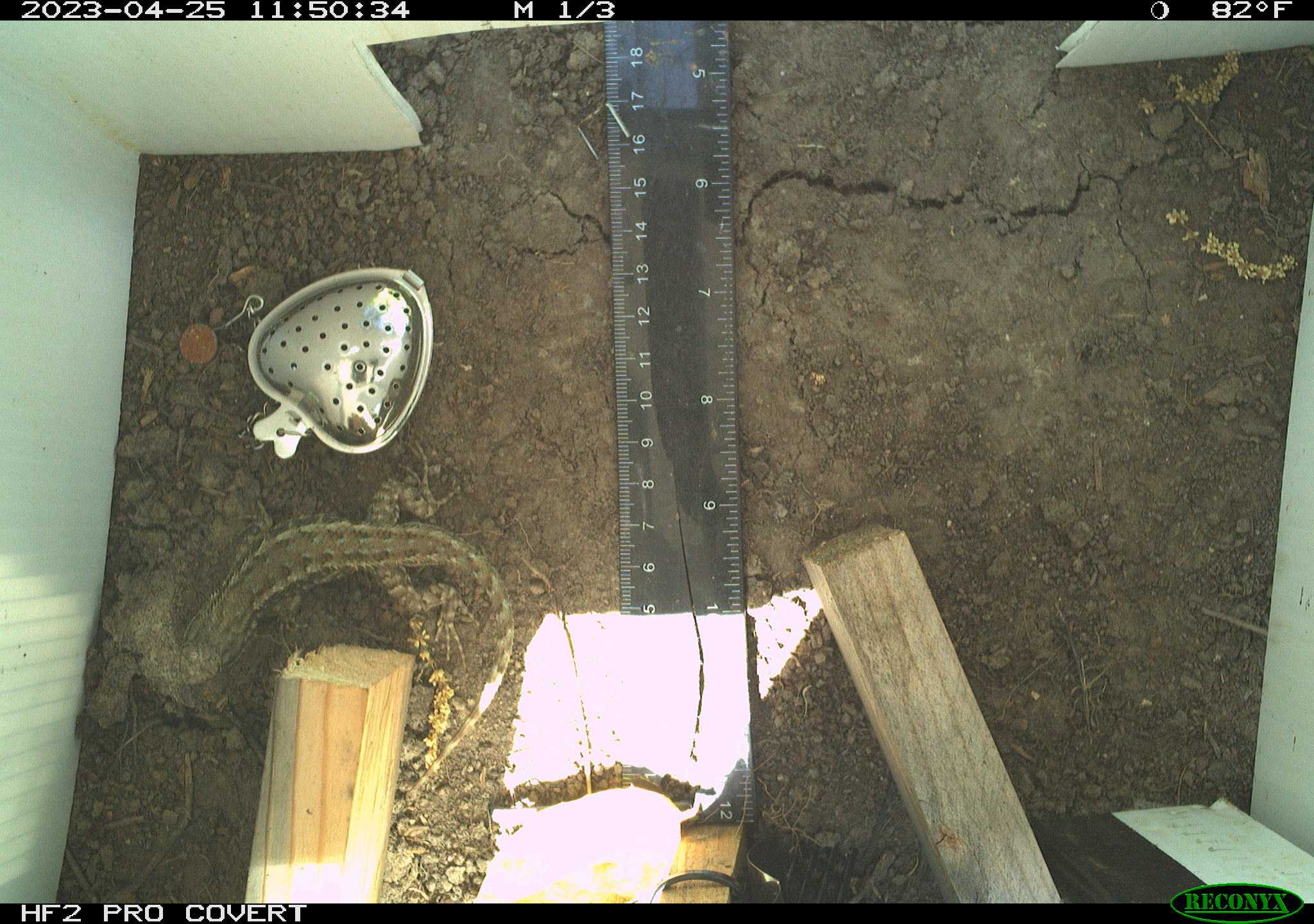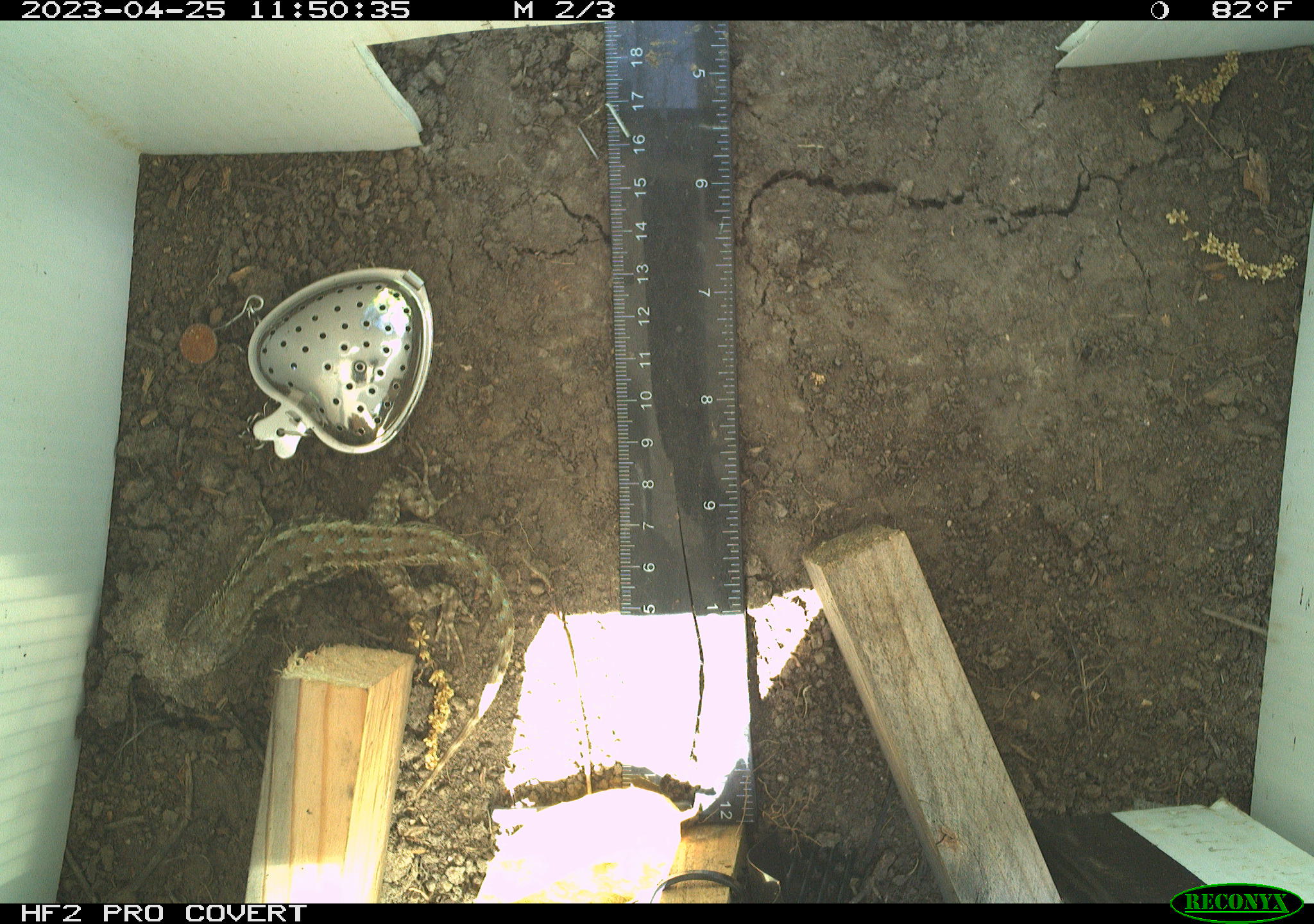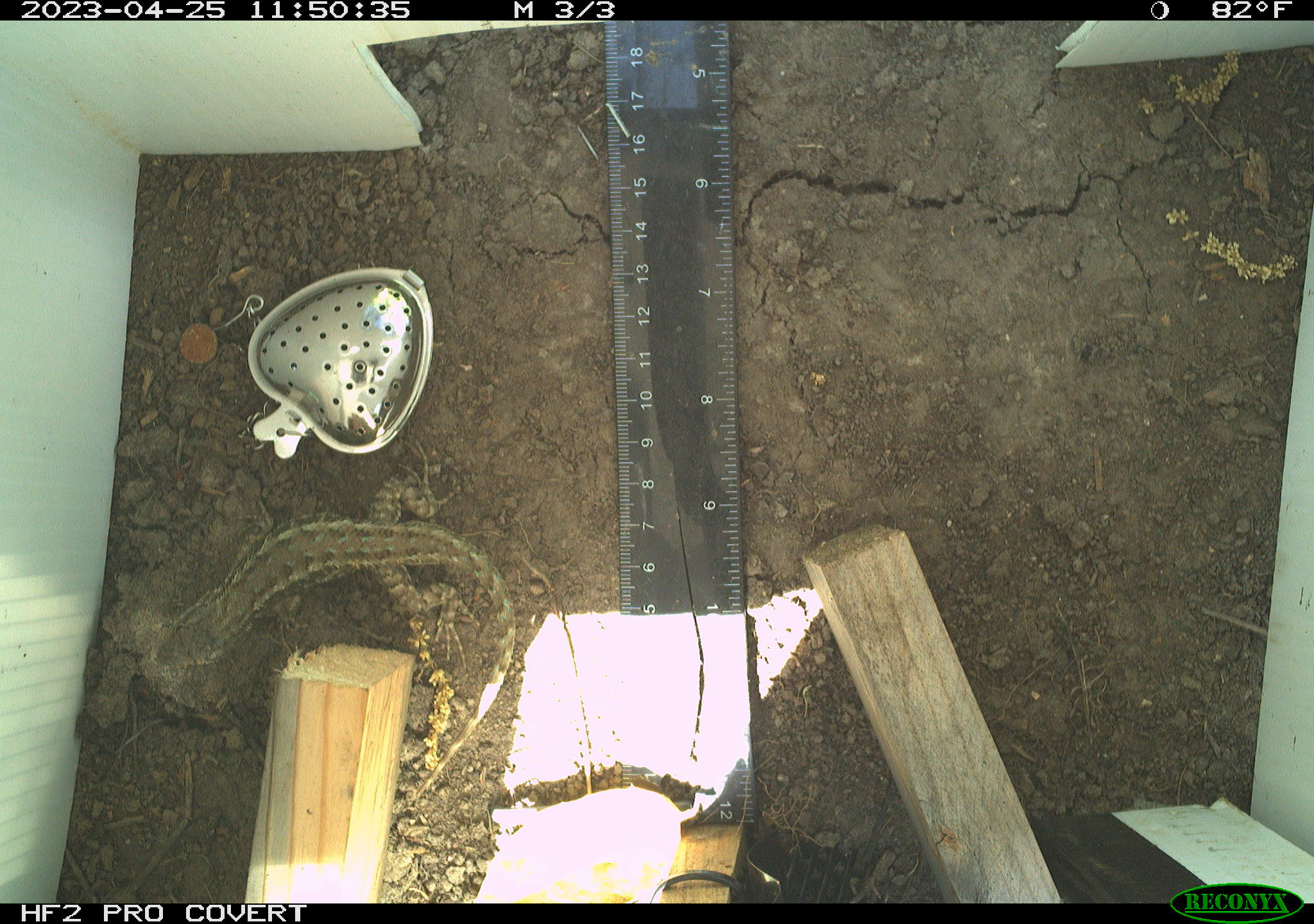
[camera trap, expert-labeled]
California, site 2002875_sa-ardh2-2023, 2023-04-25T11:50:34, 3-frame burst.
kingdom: Animalia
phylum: Chordata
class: Reptilia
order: Squamata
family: Phrynosomatidae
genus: Sceloporus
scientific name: Sceloporus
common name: spiny lizards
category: sceloporus species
Sceloporus species (spiny lizards) (Sceloporus).